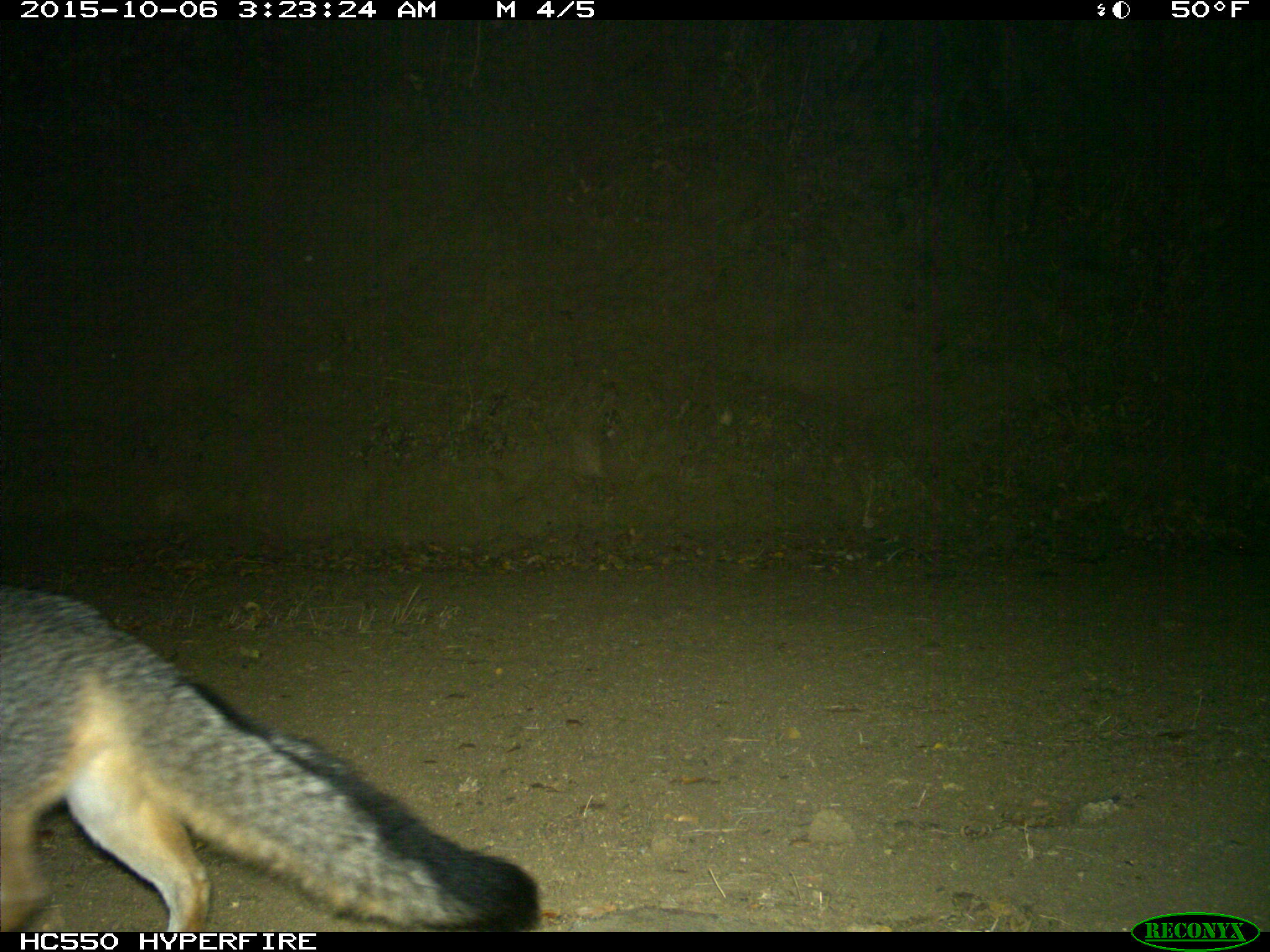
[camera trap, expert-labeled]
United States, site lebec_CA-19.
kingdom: Animalia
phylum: Chordata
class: Mammalia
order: Carnivora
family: Canidae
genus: Urocyon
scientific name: Urocyon cinereoargenteus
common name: gray fox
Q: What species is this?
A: Urocyon cinereoargenteus (gray fox).